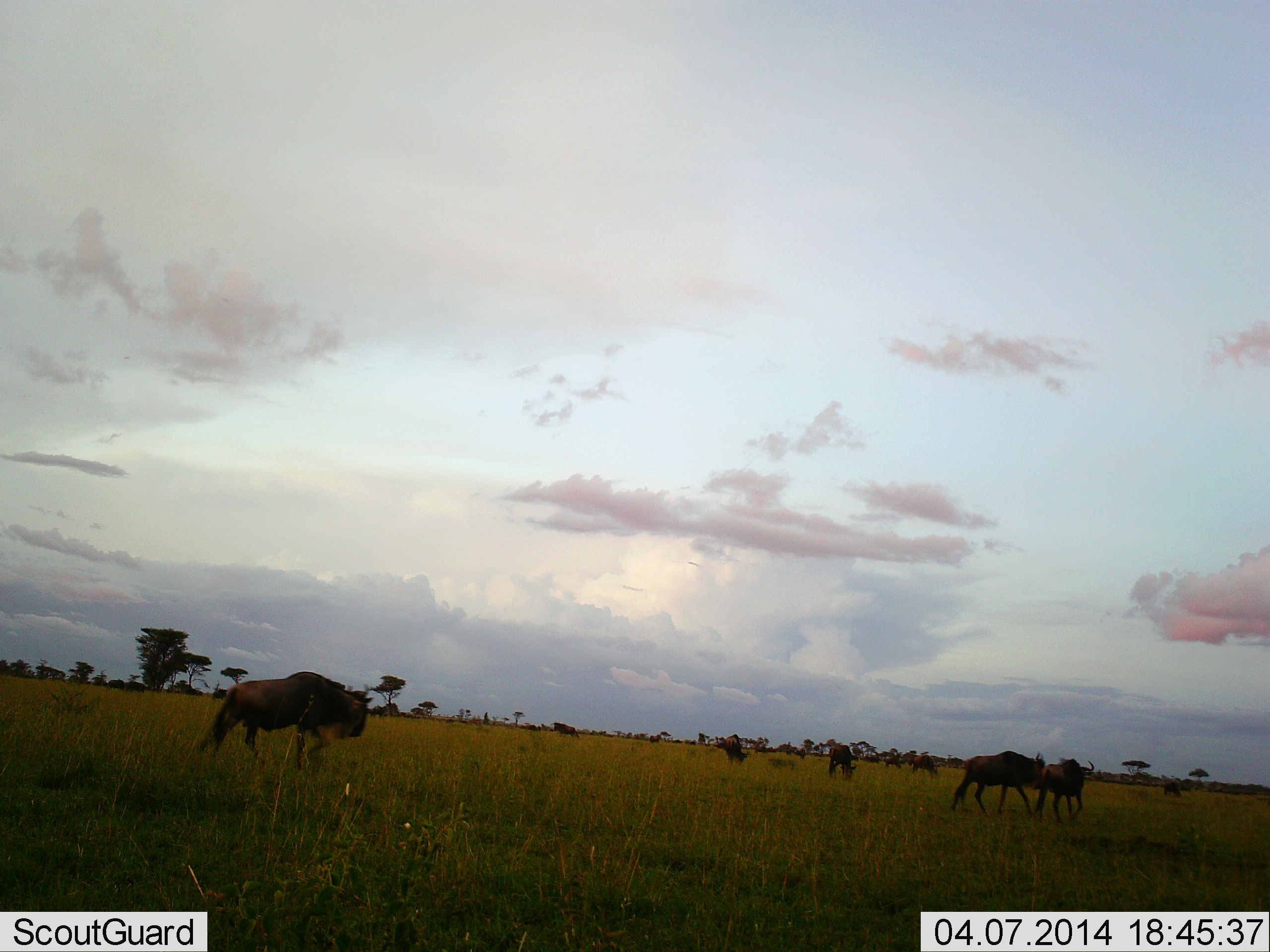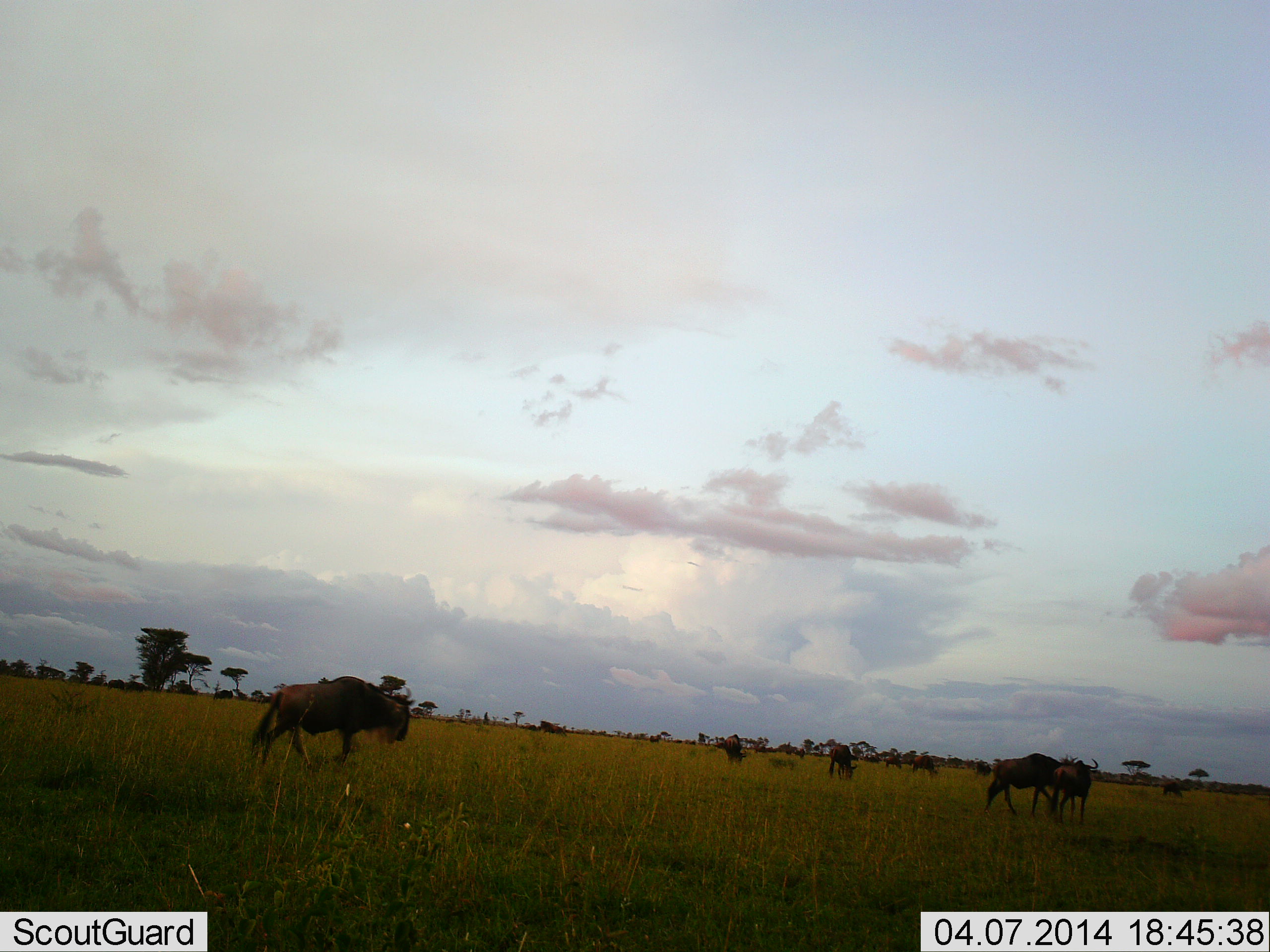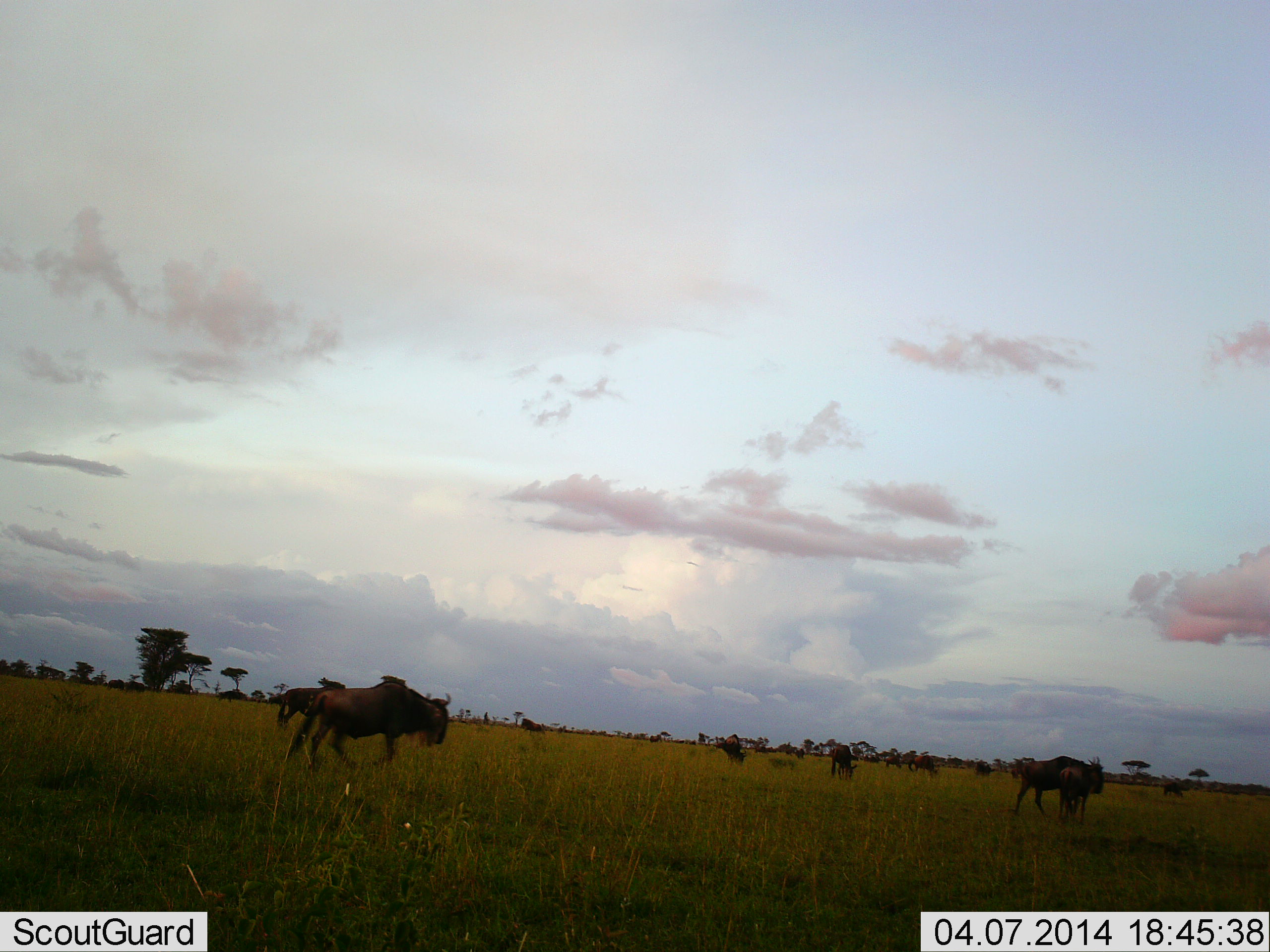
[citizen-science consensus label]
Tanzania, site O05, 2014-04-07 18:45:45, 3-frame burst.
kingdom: Animalia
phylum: Chordata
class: Mammalia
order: Artiodactyla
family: Bovidae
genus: Connochaetes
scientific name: Connochaetes taurinus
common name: blue wildebeest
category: wildebeest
Wildebeest (blue wildebeest) (Connochaetes taurinus), count 11-50. Behavior (volunteer vote fractions): standing 40%, resting 0%, moving 90%, interacting 0%. Young present (vote fraction): 10%. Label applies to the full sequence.